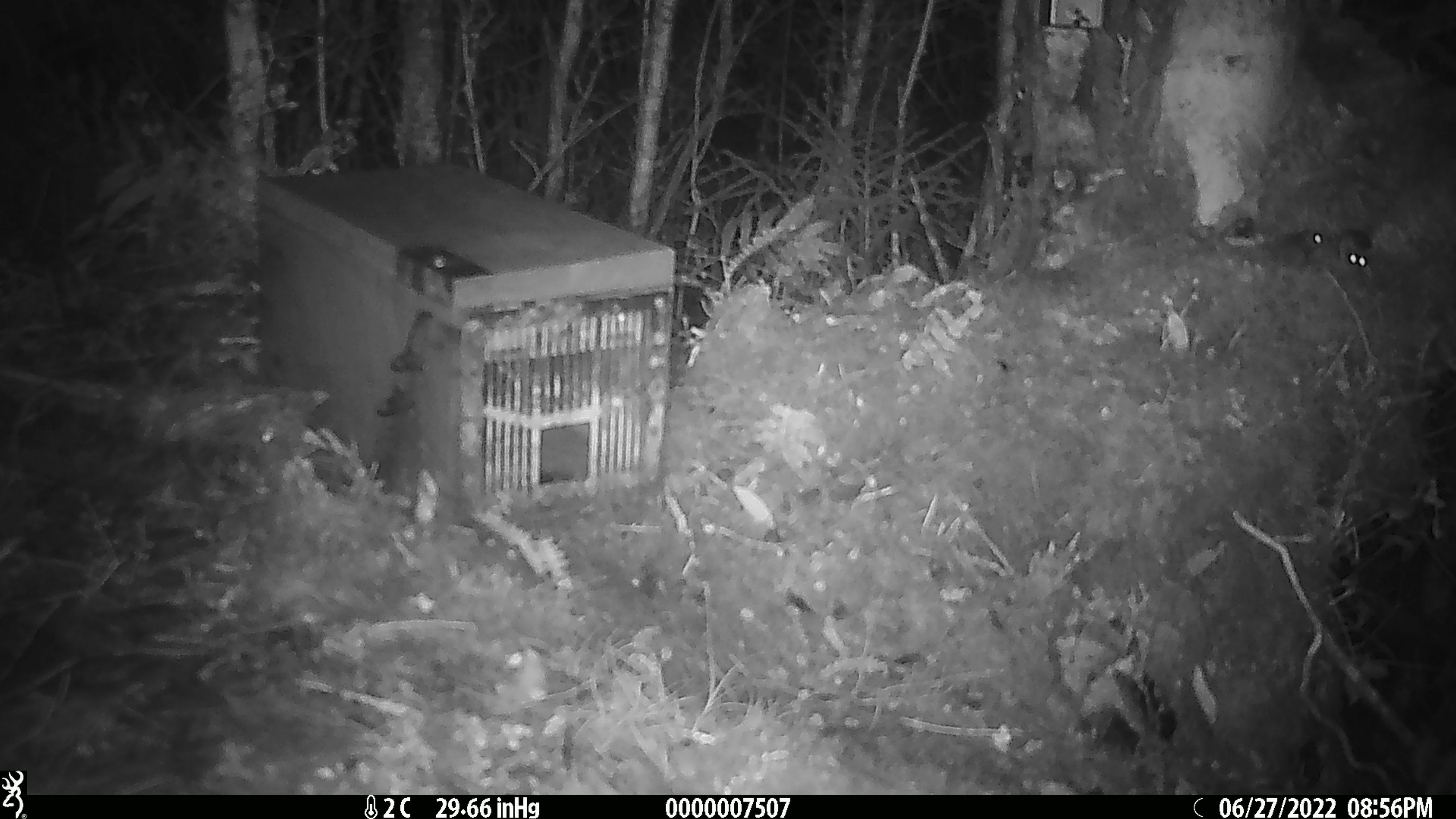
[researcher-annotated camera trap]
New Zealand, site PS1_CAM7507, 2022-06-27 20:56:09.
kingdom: Animalia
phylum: Chordata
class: Mammalia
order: Rodentia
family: Muridae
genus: Mus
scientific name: Mus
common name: mouse